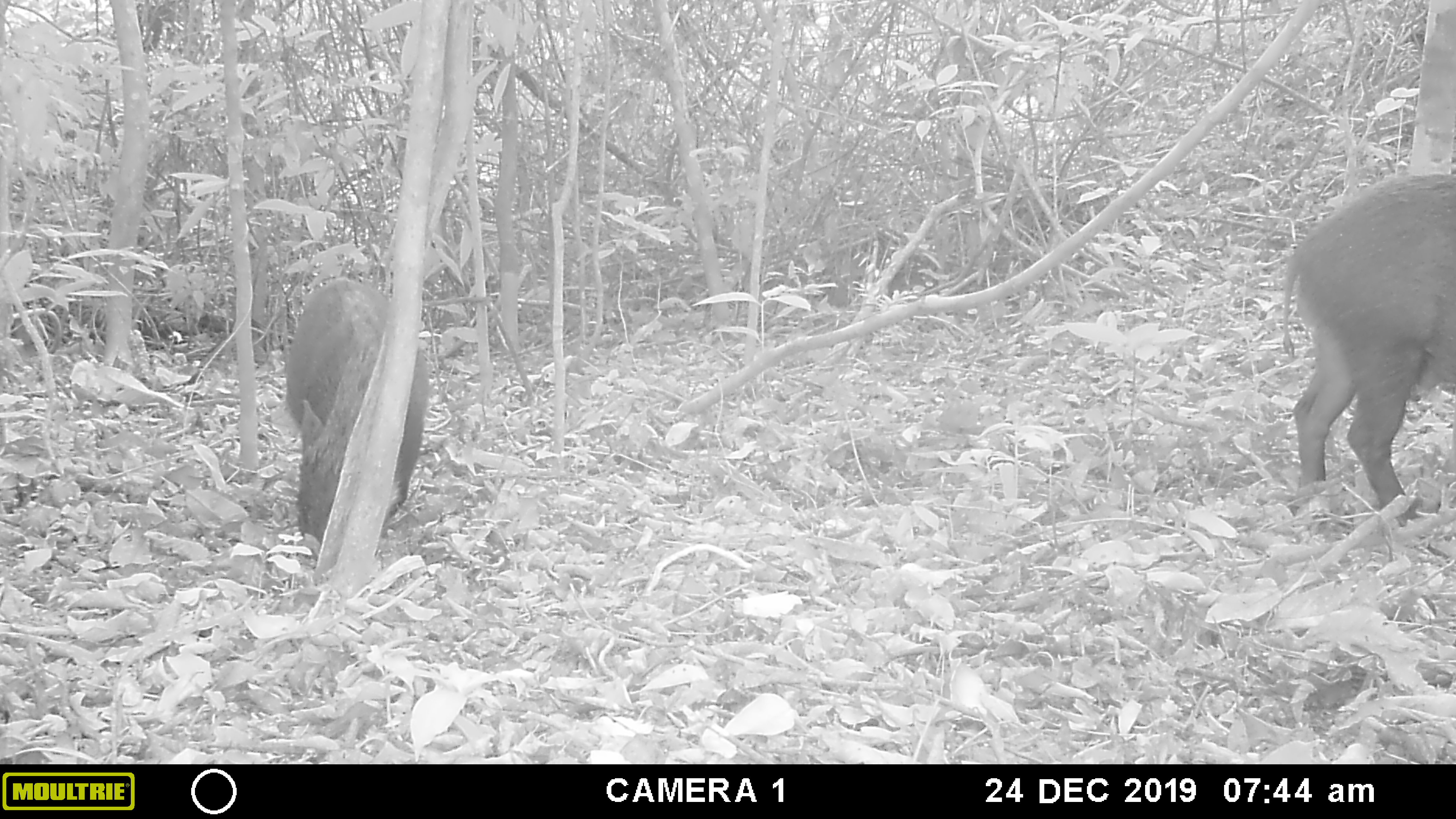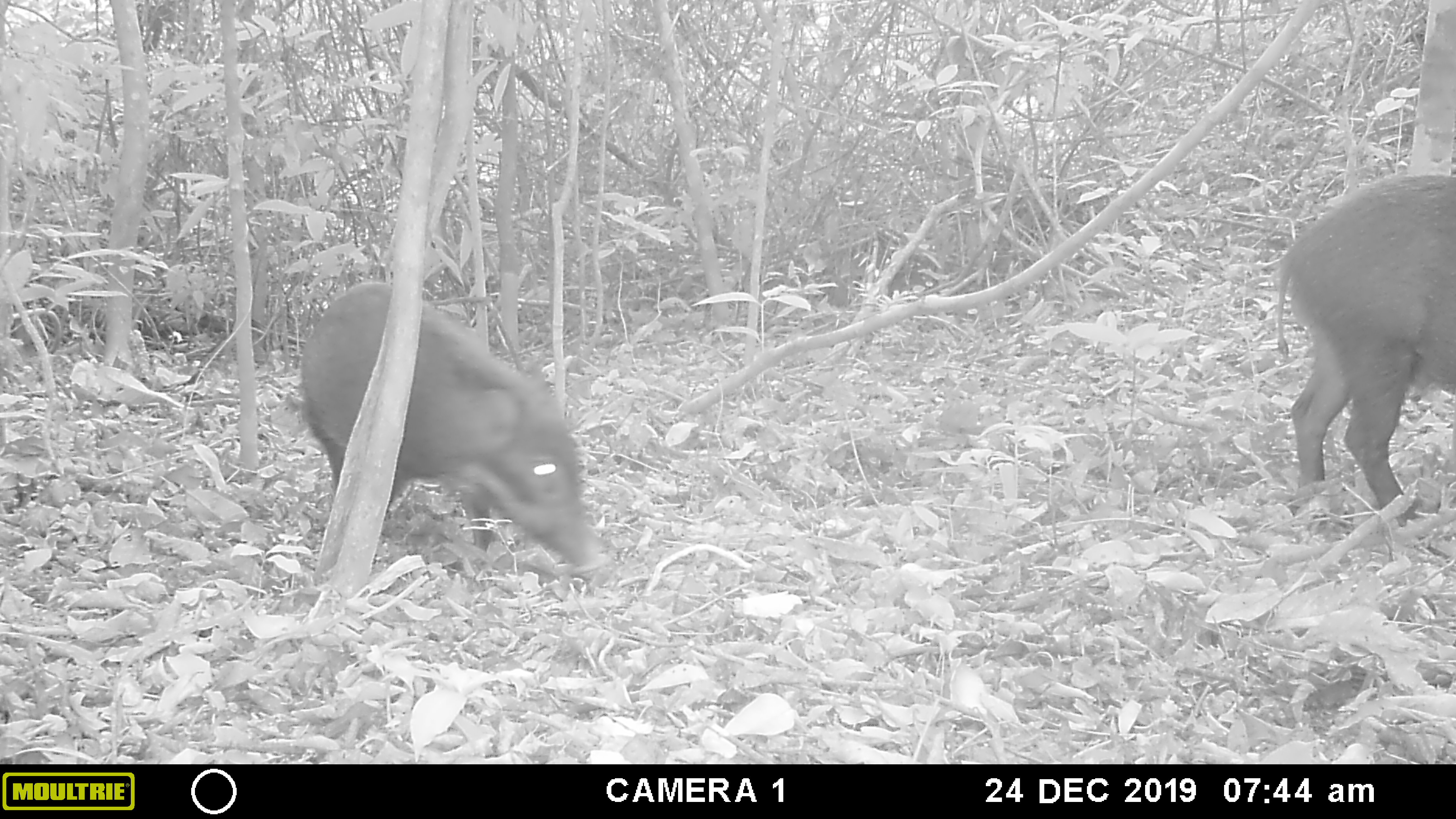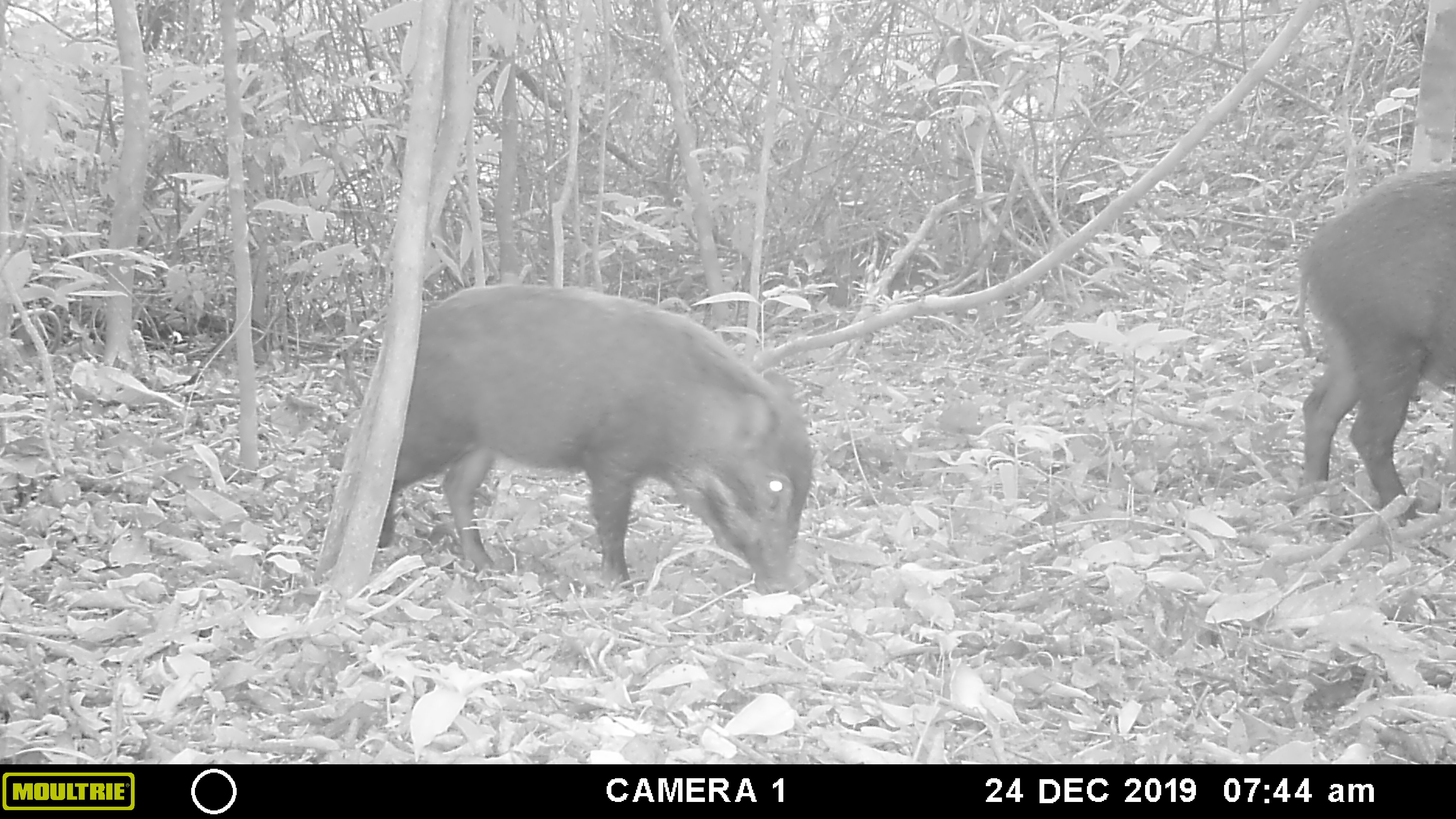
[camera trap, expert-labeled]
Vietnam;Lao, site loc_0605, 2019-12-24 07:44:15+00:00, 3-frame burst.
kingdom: Animalia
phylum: Chordata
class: Mammalia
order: Artiodactyla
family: Suidae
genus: Sus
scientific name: Sus scrofa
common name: eurasian wild pig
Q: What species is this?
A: Eurasian wild pig (Sus scrofa).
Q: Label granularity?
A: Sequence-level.